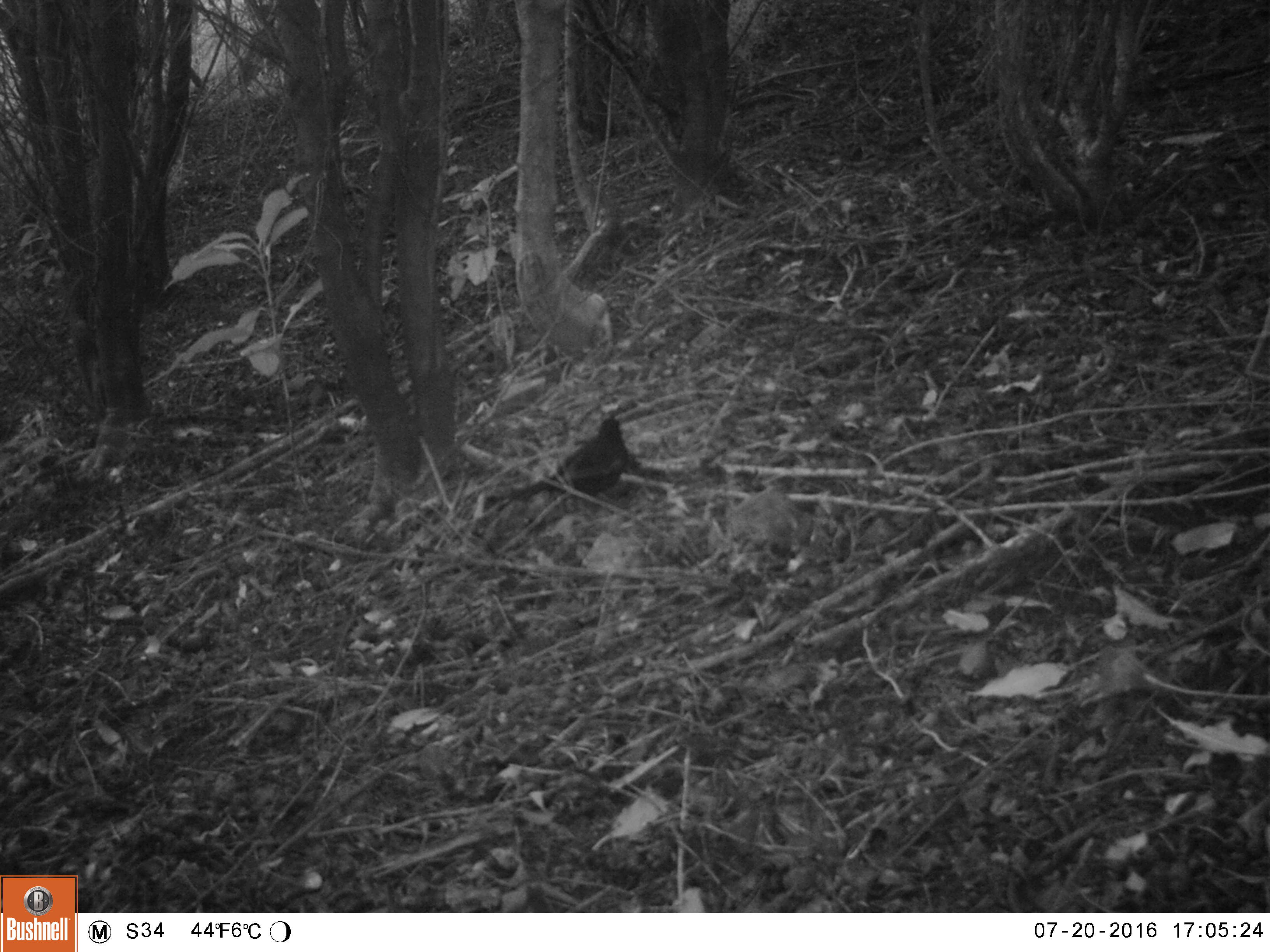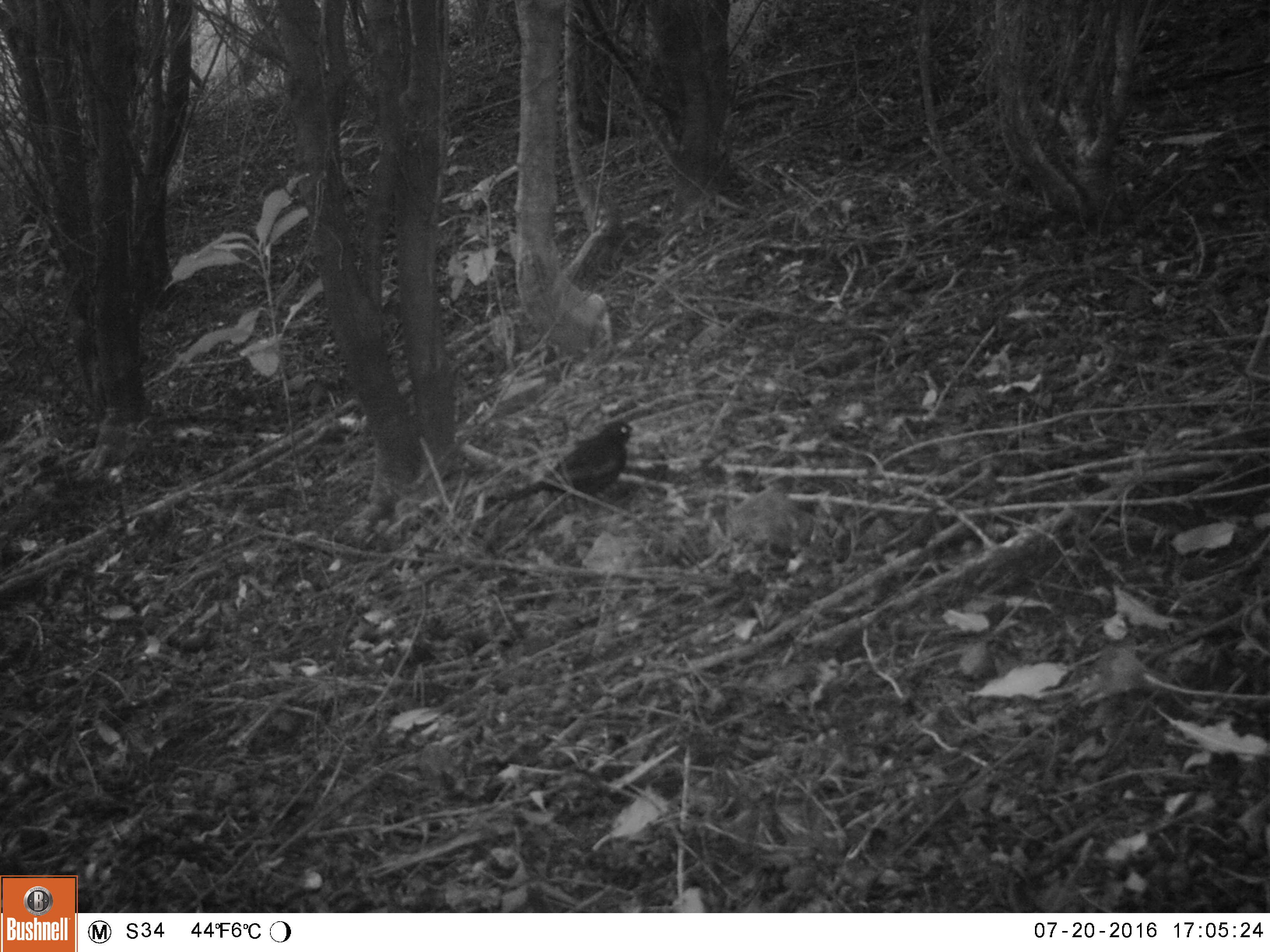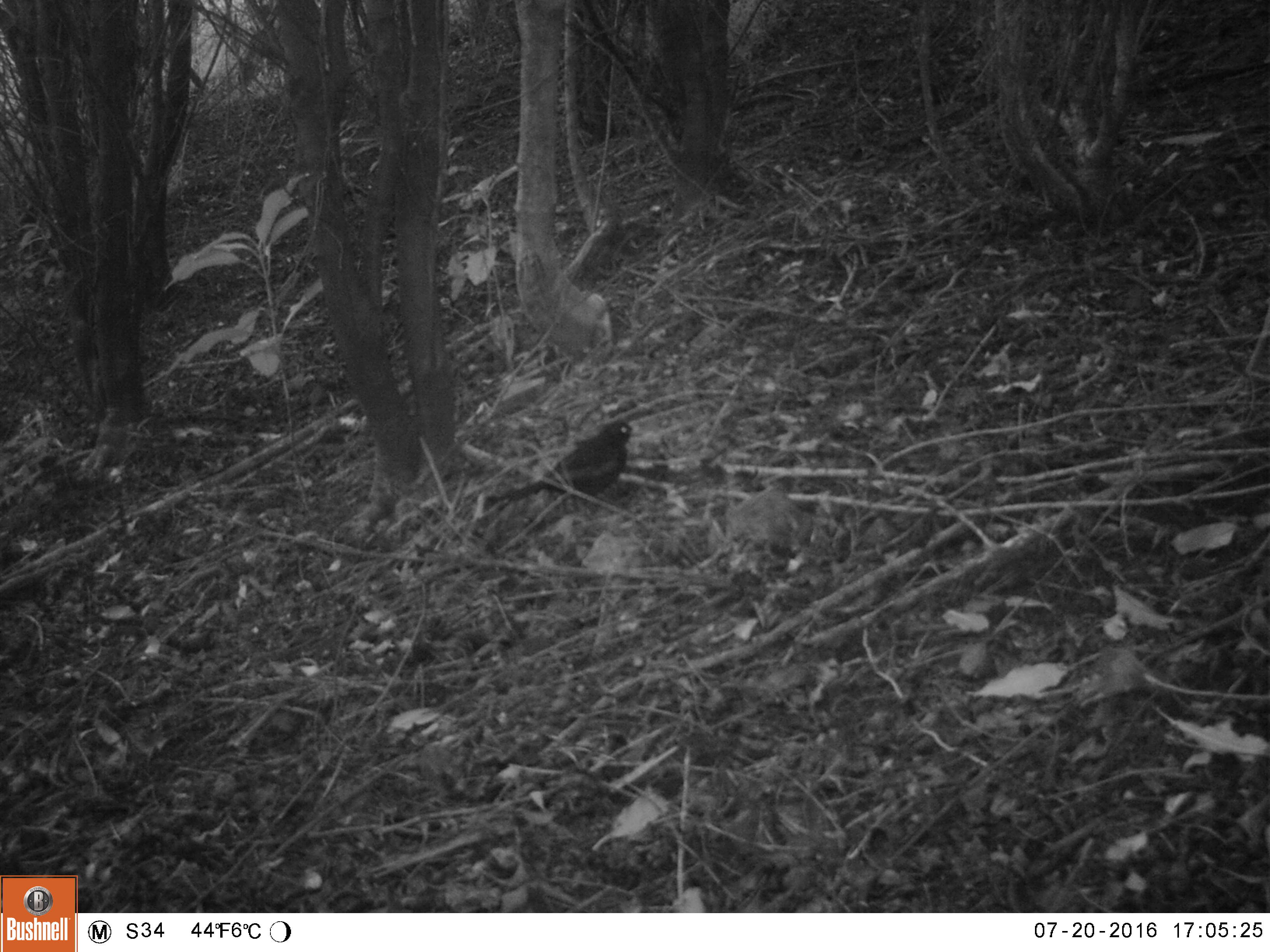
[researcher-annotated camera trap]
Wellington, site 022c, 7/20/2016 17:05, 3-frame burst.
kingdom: Animalia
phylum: Chordata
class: Aves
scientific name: Aves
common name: bird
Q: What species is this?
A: Bird (Aves).